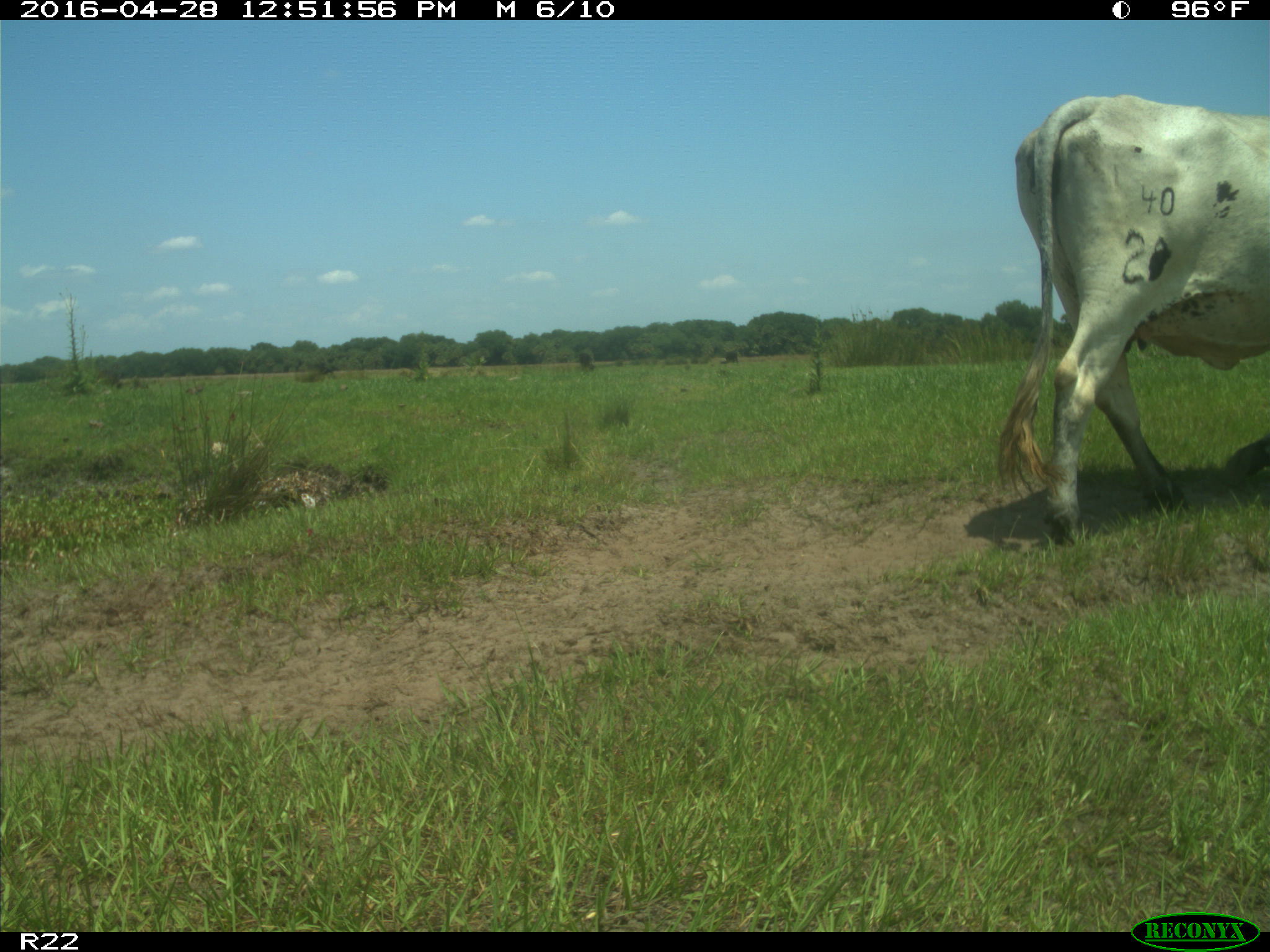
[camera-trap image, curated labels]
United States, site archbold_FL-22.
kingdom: Animalia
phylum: Chordata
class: Mammalia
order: Artiodactyla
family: Bovidae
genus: Bos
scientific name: Bos taurus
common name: domestic cow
Bos taurus (domestic cow).